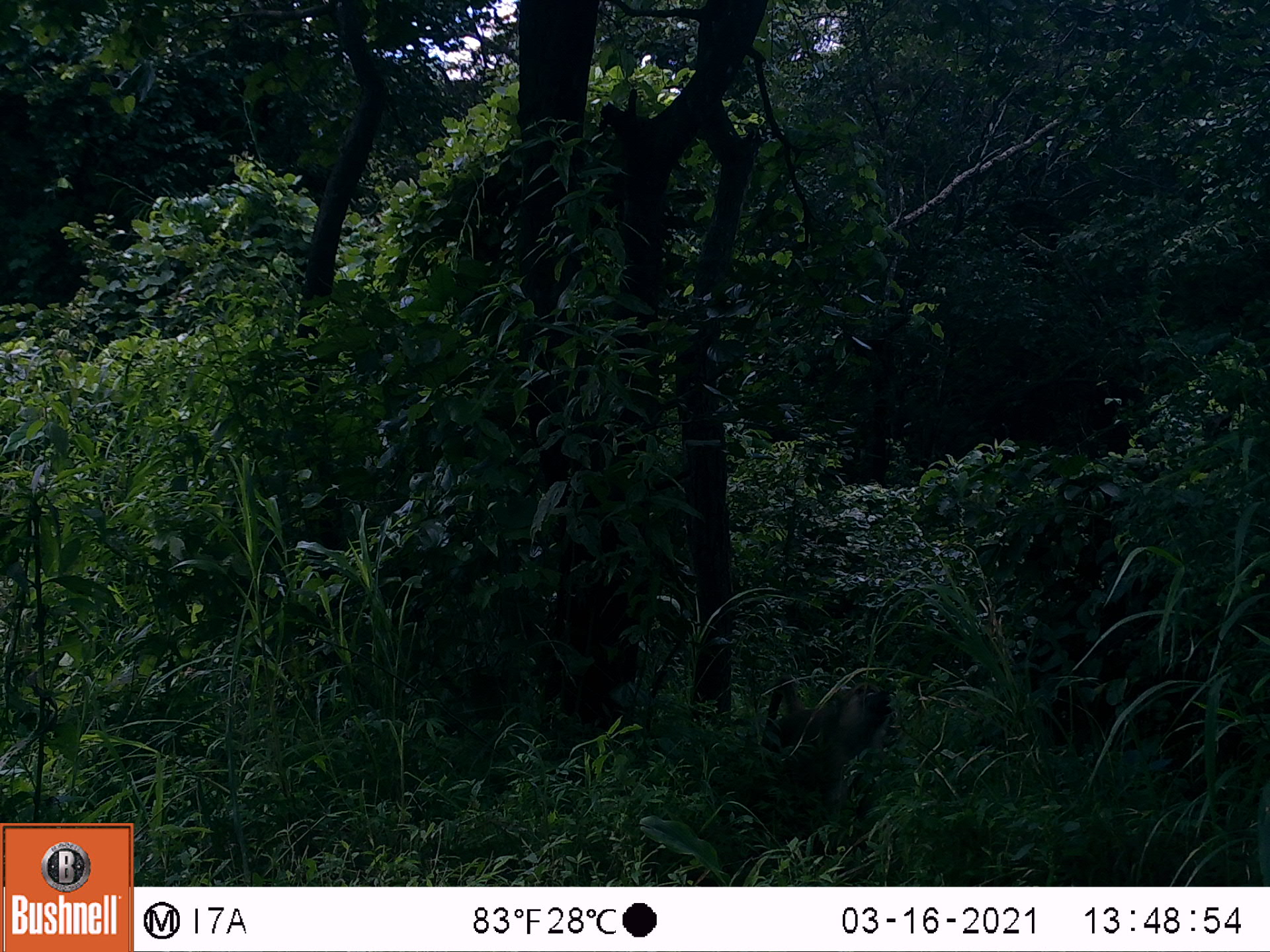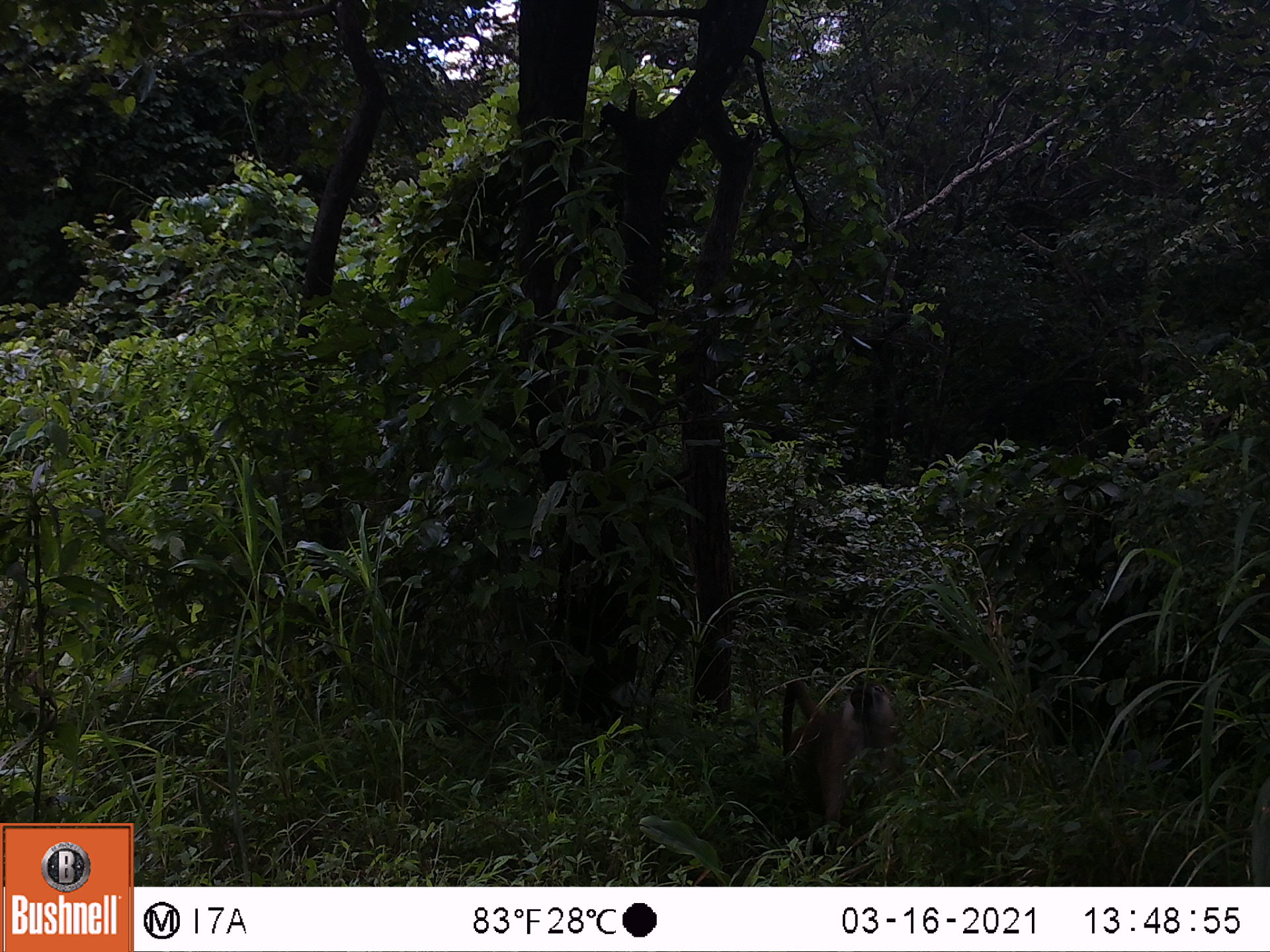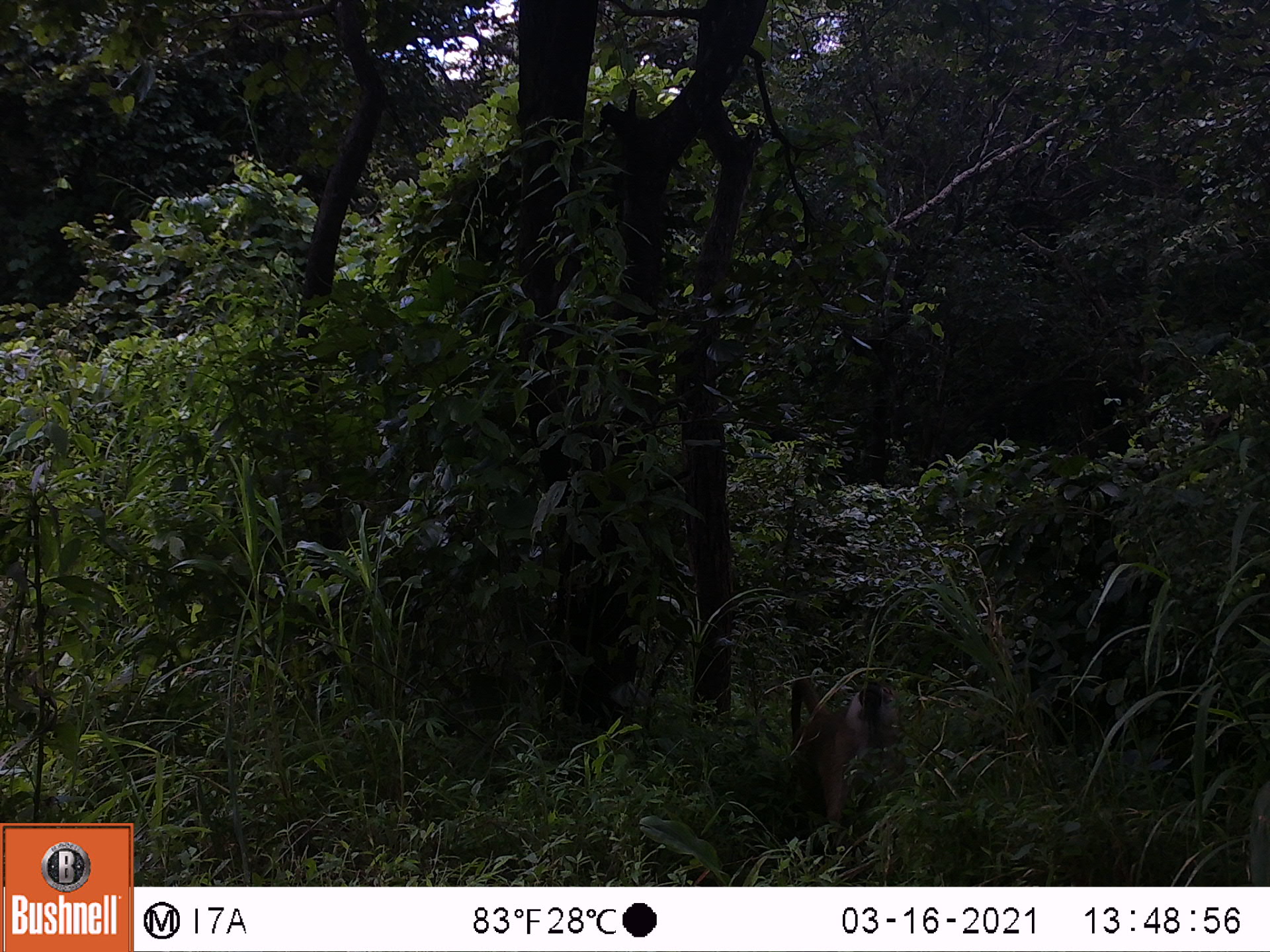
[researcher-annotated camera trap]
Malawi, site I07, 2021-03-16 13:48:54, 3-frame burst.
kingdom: Animalia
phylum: Chordata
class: Mammalia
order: Primates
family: Cercopithecidae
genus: Papio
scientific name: Papio cynocephalus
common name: yellow baboon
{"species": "yellow baboon (Papio cynocephalus)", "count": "1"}